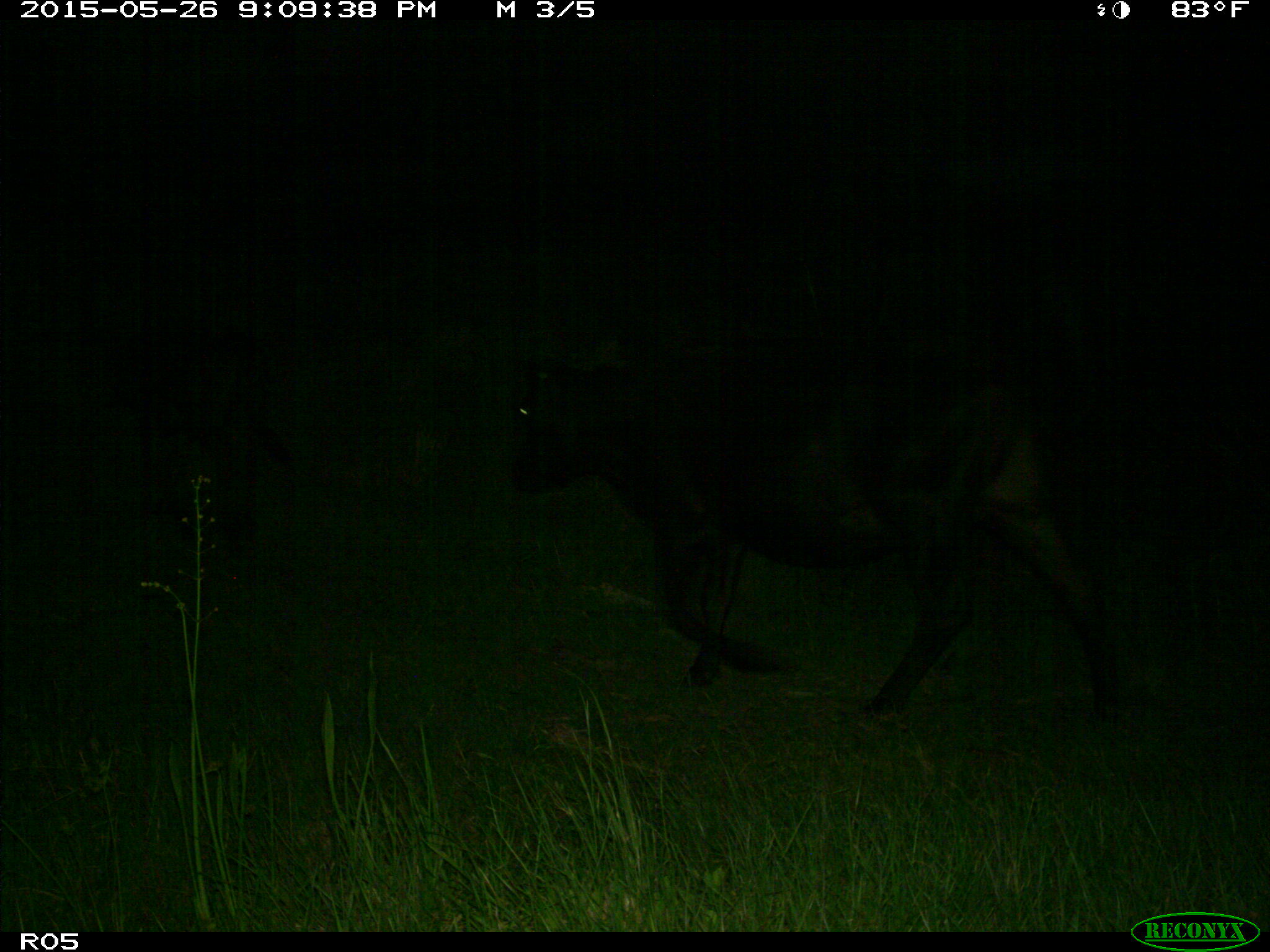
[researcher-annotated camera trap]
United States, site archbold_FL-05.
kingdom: Animalia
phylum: Chordata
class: Mammalia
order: Artiodactyla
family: Bovidae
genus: Bos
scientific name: Bos taurus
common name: domestic cow